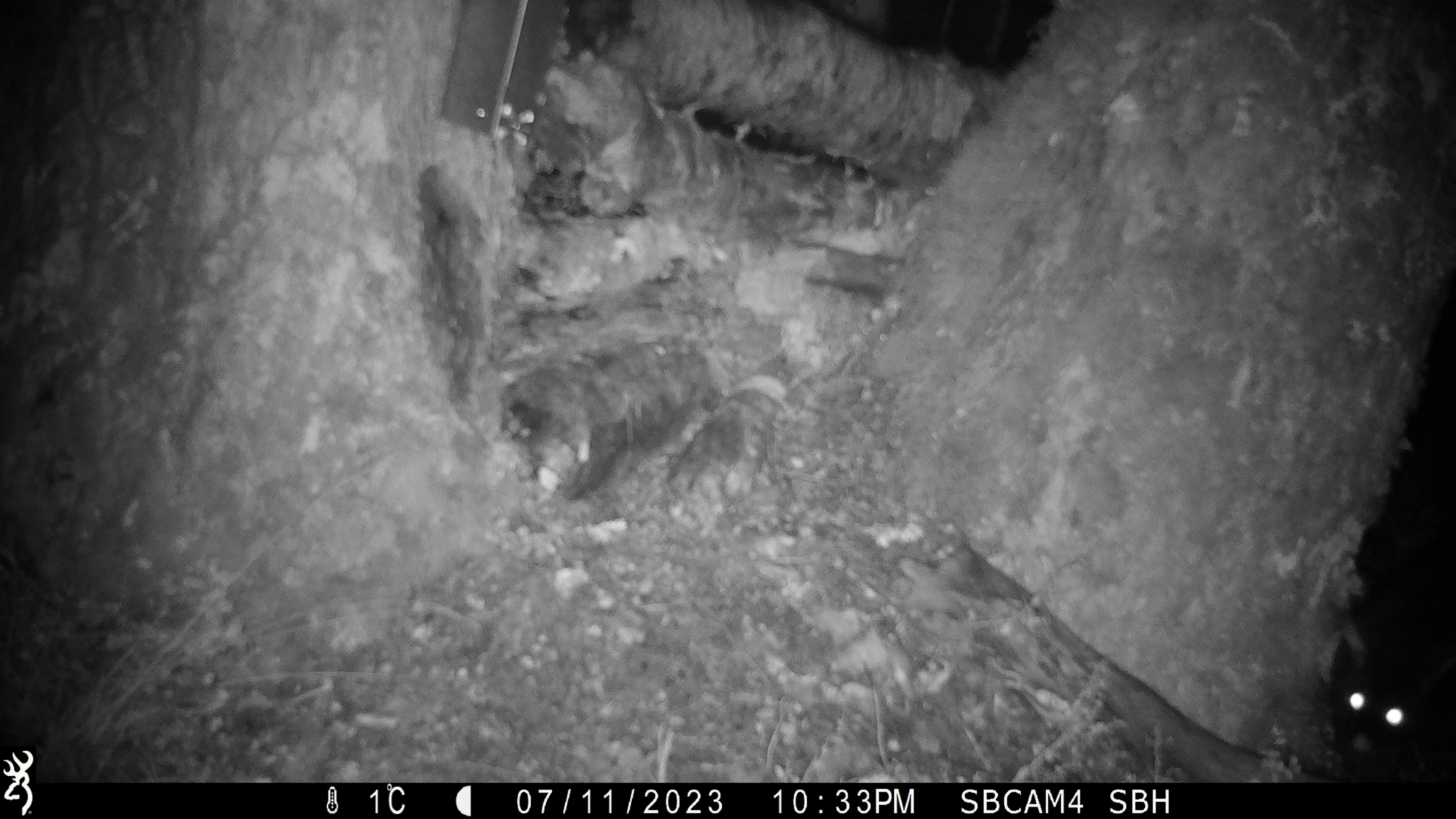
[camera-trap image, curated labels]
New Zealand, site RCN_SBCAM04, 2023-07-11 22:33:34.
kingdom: Animalia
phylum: Chordata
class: Mammalia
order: Diprotodontia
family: Phalangeridae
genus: Trichosurus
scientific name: Trichosurus vulpecula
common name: common brushtail possum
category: possum